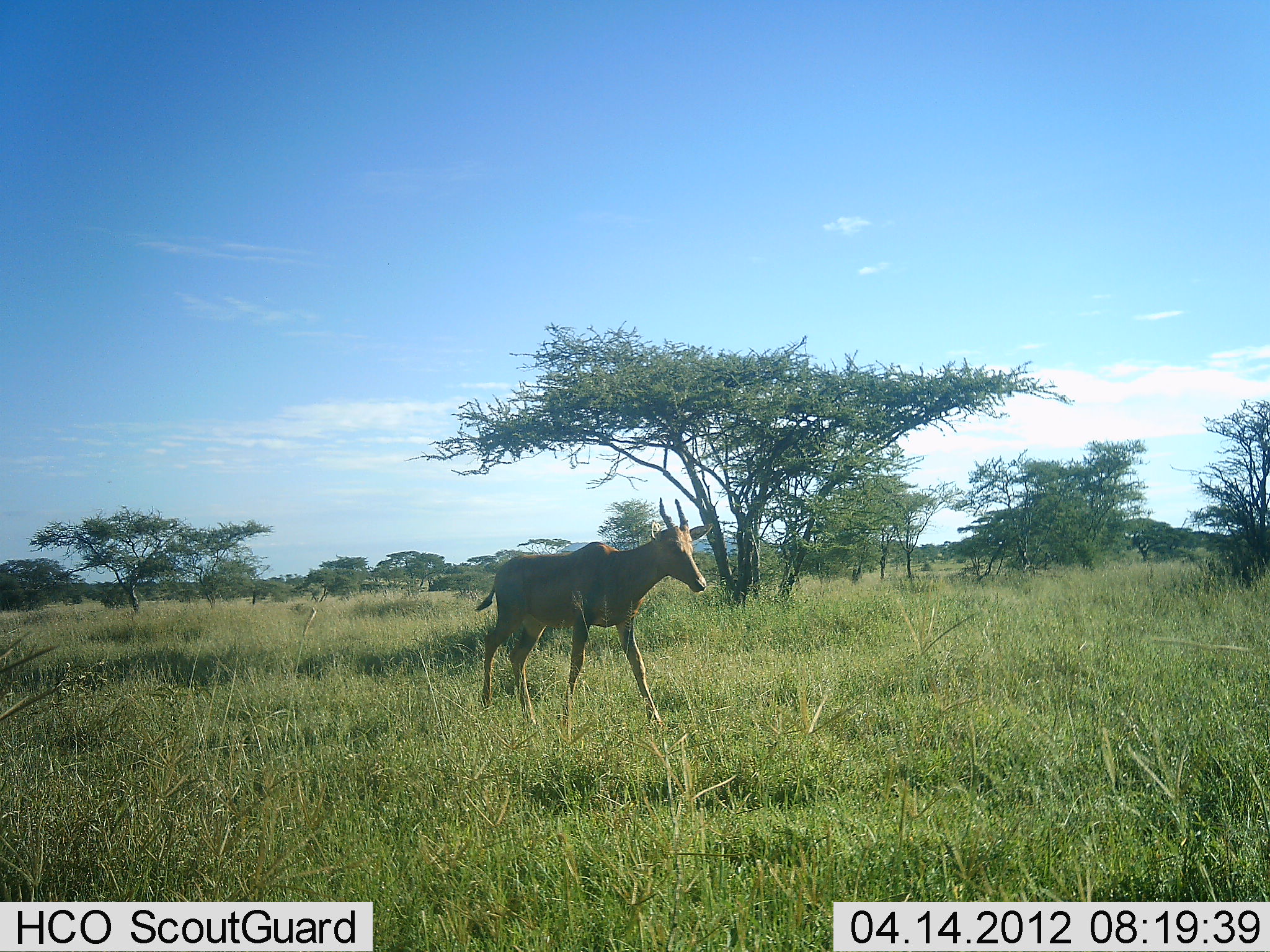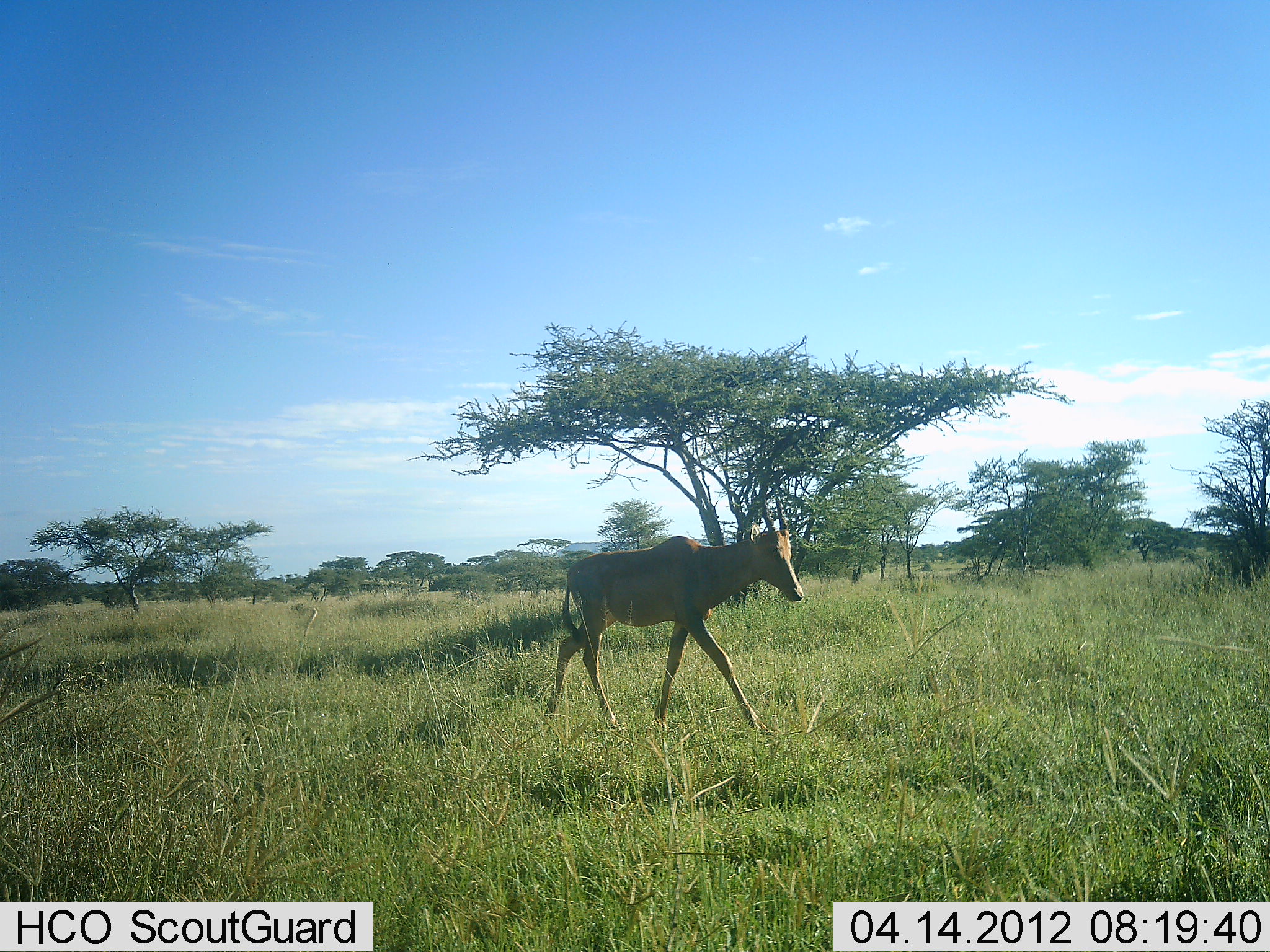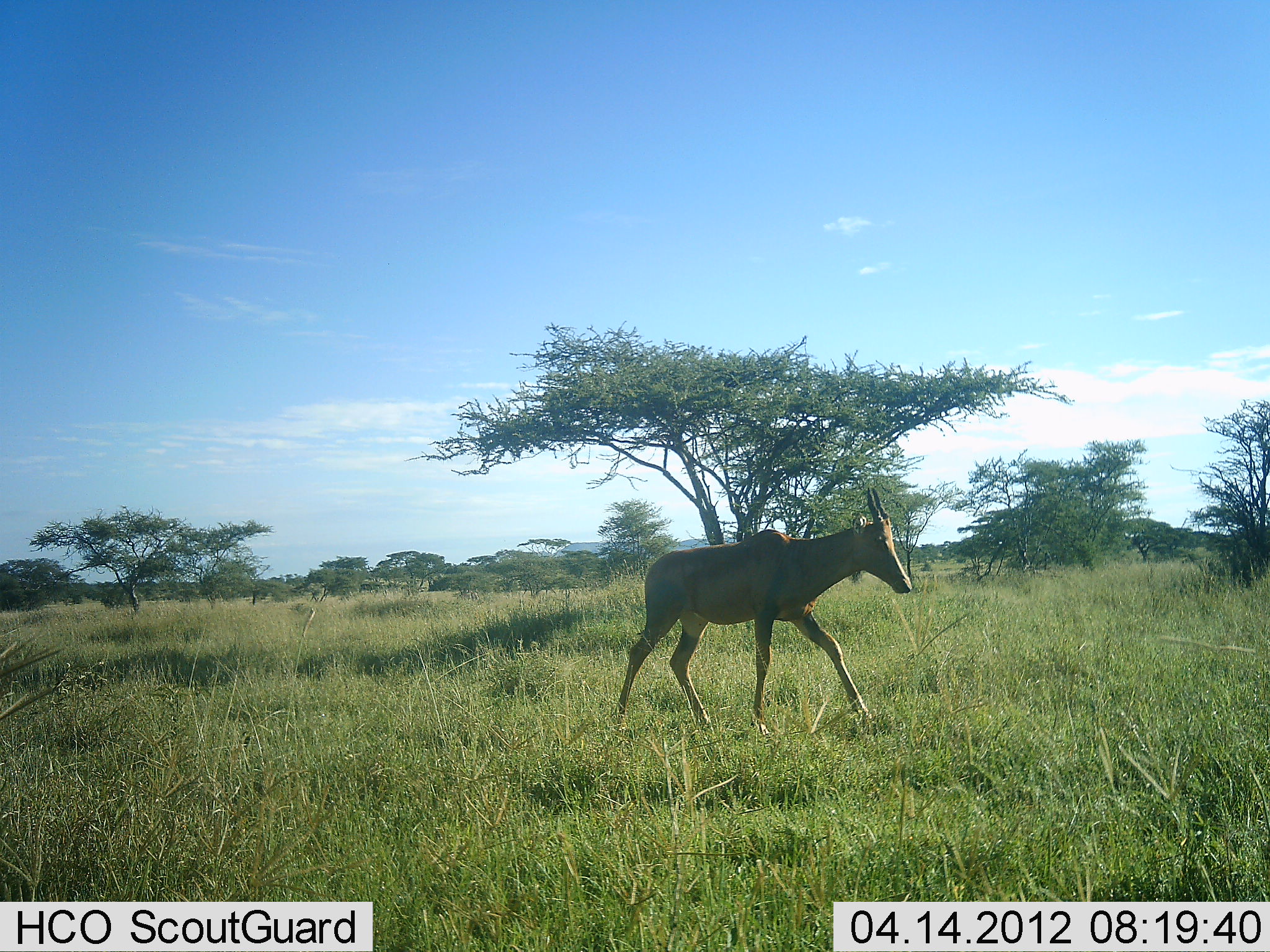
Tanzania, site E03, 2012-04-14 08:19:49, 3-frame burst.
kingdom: Animalia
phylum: Chordata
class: Mammalia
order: Artiodactyla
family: Bovidae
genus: Alcelaphus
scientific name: Alcelaphus buselaphus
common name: hartebeest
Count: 1.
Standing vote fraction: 0%.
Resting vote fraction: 0%.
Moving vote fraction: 100%.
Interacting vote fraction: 0%.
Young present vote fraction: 0%.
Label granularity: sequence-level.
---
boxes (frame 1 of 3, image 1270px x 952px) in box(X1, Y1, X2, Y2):
animal: box(473, 498, 712, 737)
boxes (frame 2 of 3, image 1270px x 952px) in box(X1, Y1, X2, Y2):
animal: box(545, 498, 803, 732)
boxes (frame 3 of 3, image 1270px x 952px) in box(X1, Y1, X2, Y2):
animal: box(612, 488, 912, 739)